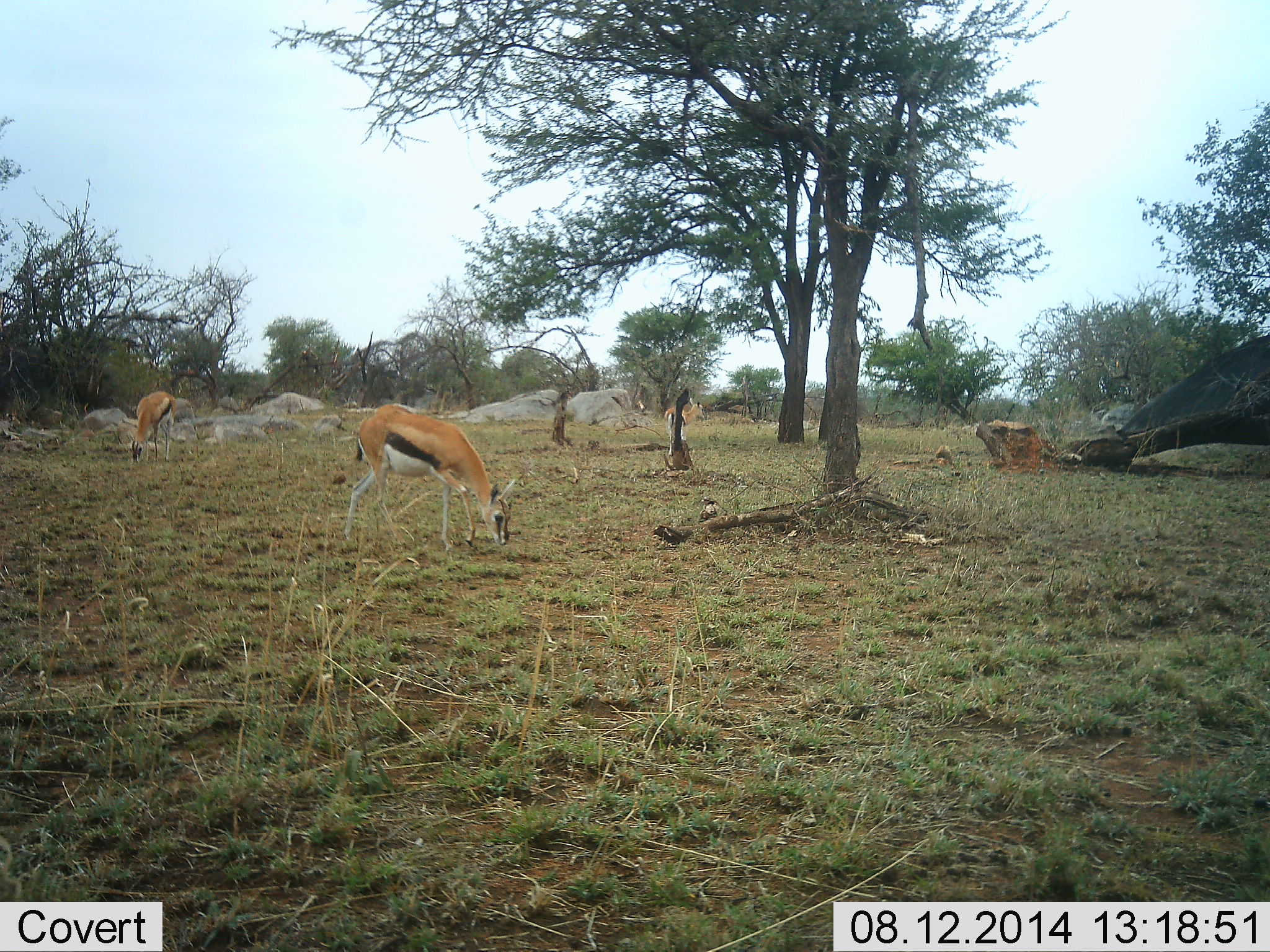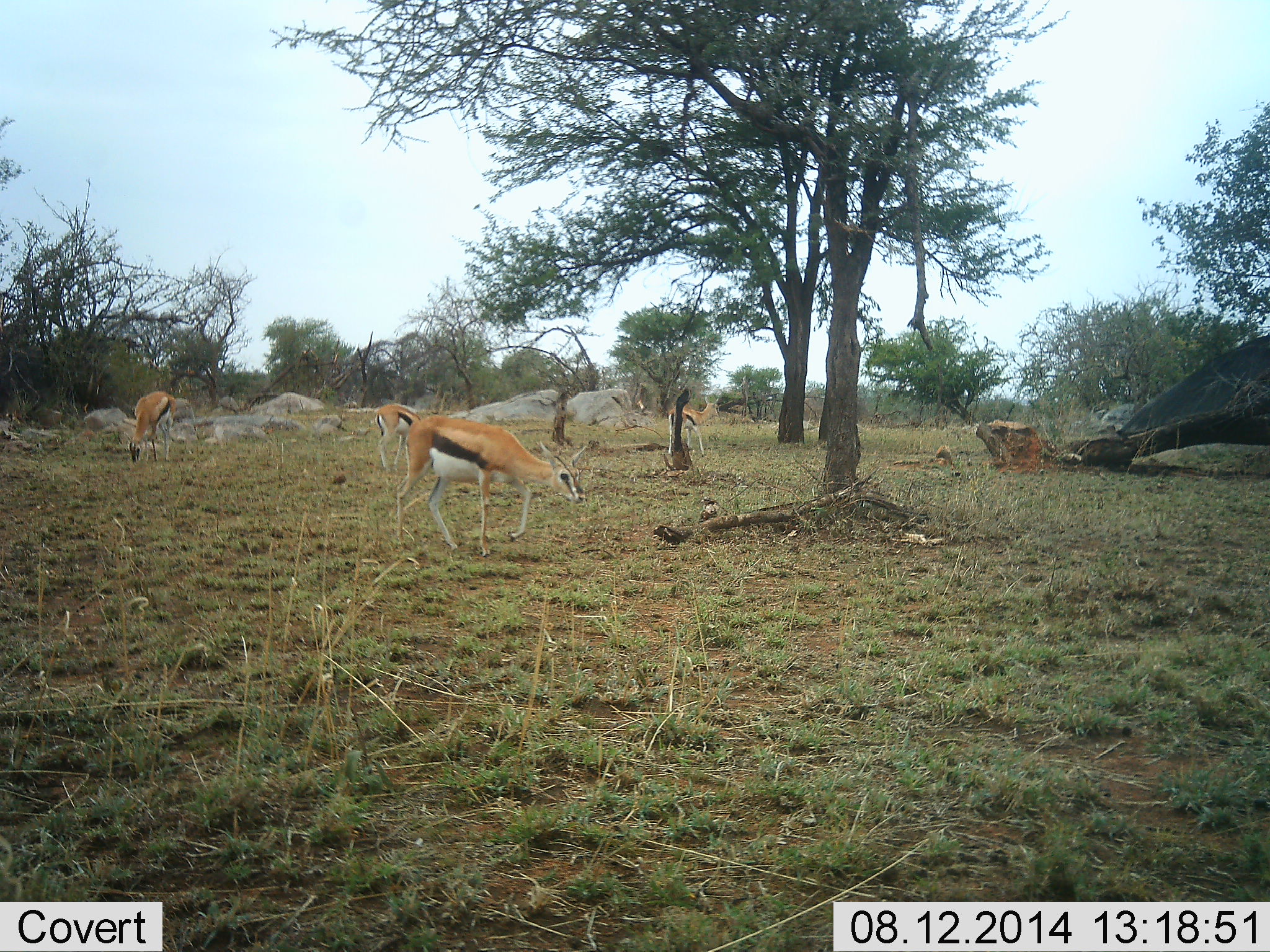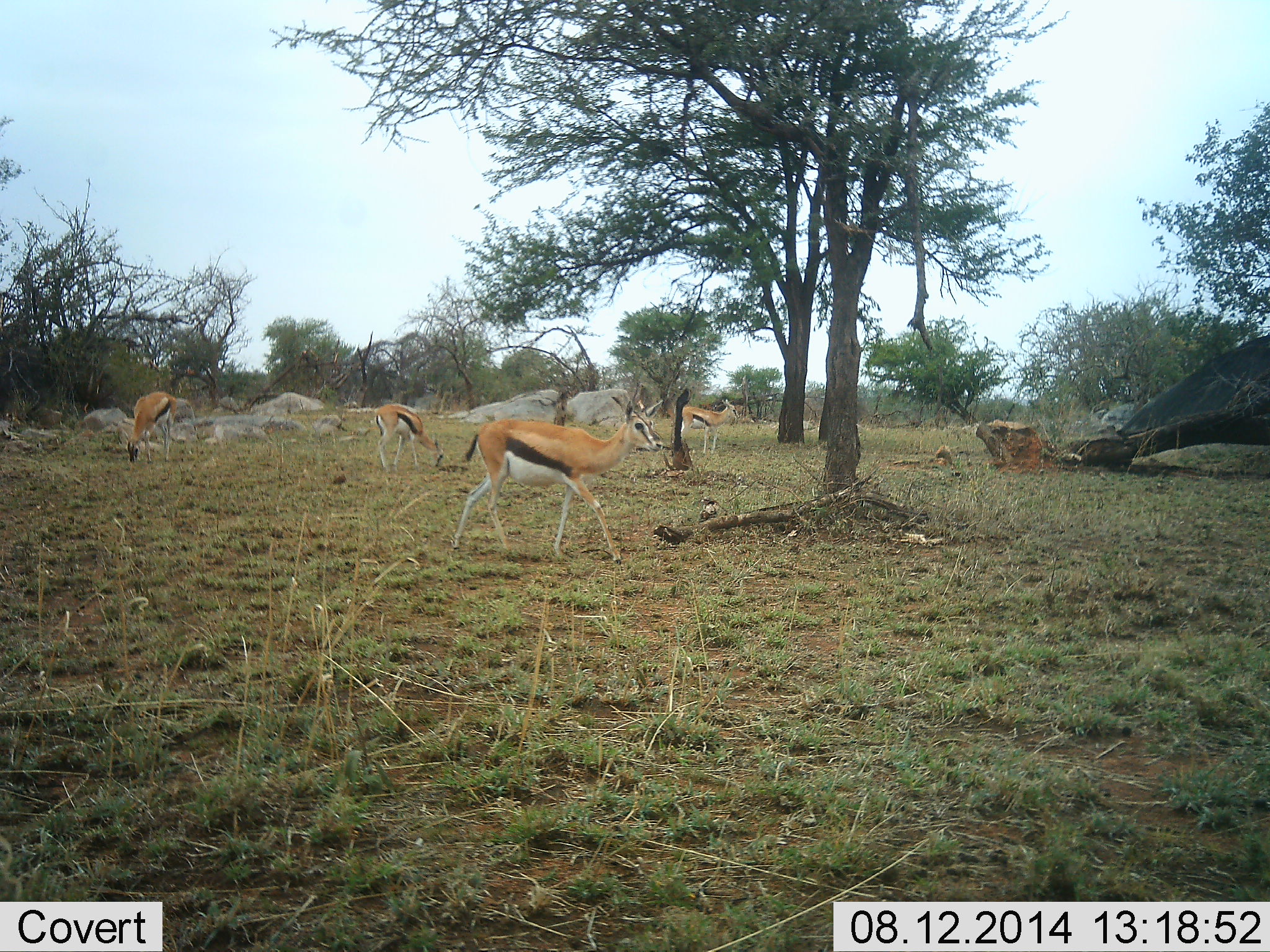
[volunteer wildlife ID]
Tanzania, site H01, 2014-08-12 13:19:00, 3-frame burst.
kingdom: Animalia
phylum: Chordata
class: Mammalia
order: Artiodactyla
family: Bovidae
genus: Eudorcas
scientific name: Eudorcas thomsonii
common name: thomson's gazelle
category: gazellethomsons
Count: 4.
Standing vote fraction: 20%.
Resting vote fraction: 0%.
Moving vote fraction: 50%.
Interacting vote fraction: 0%.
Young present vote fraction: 0%.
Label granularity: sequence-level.